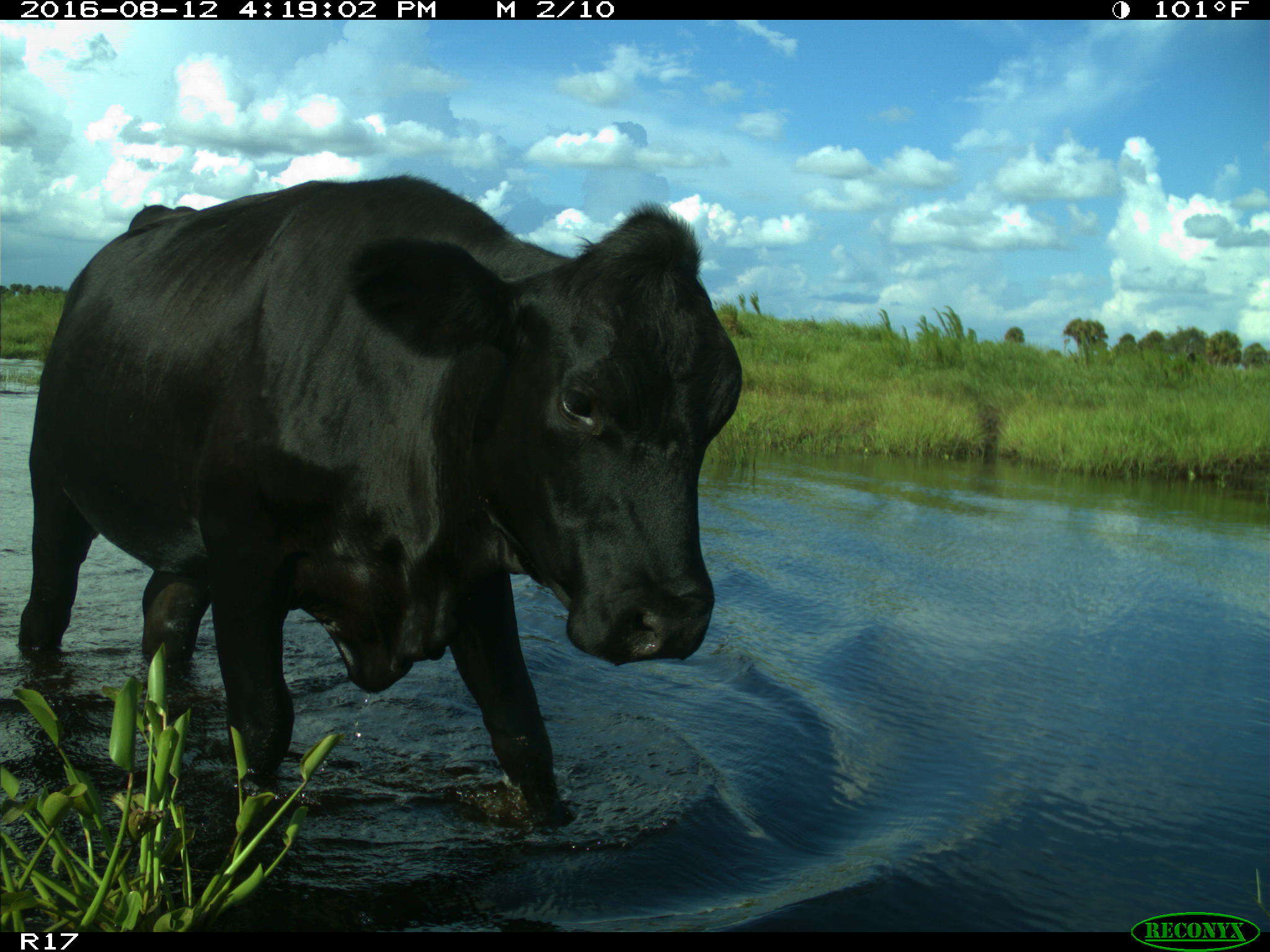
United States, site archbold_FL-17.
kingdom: Animalia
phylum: Chordata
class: Mammalia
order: Artiodactyla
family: Bovidae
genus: Bos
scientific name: Bos taurus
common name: domestic cow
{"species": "Bos taurus (domestic cow)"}